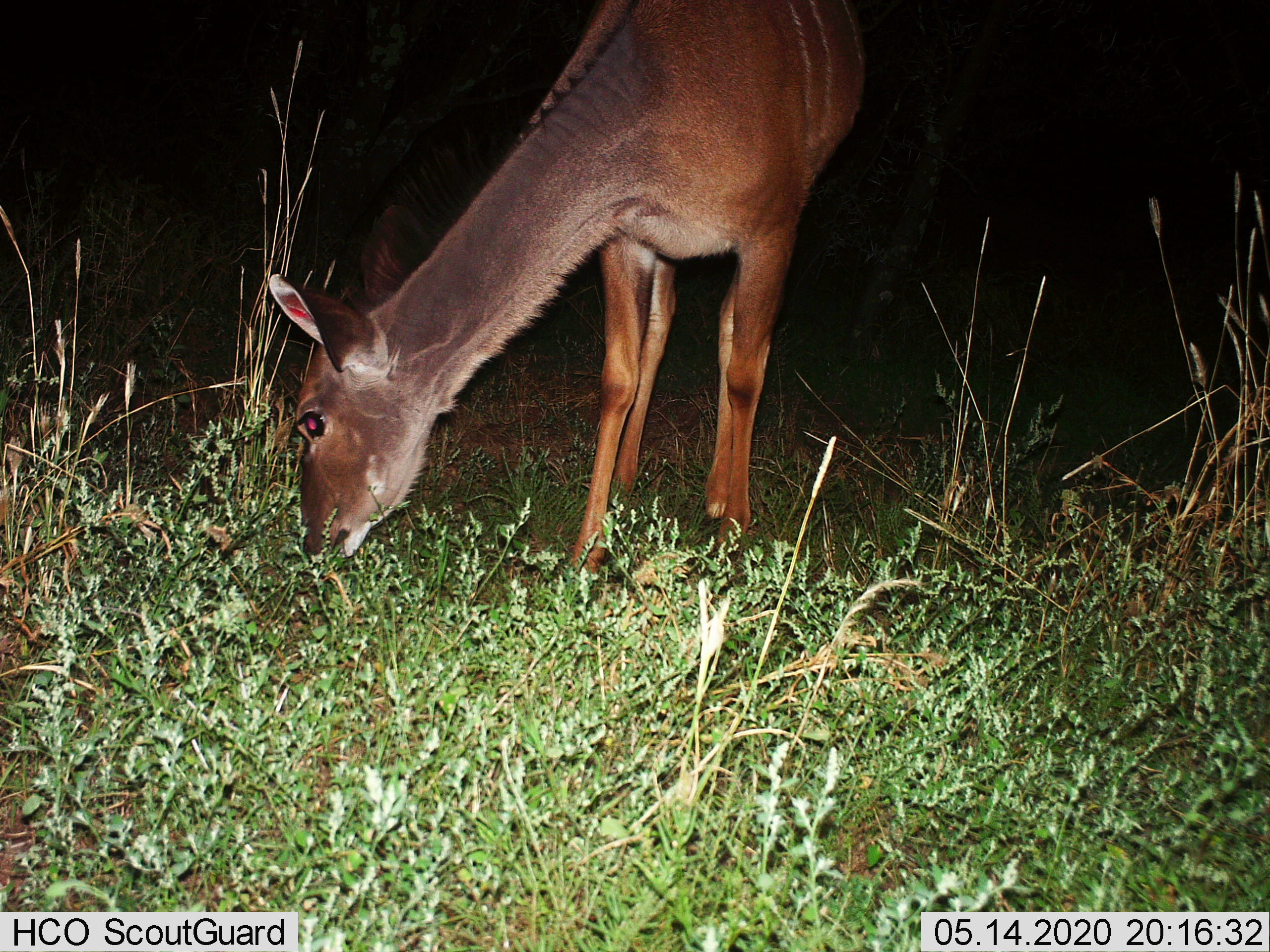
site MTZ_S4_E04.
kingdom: Animalia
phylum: Chordata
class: Mammalia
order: Artiodactyla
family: Bovidae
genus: Tragelaphus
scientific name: Tragelaphus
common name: kudu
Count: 1.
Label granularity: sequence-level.